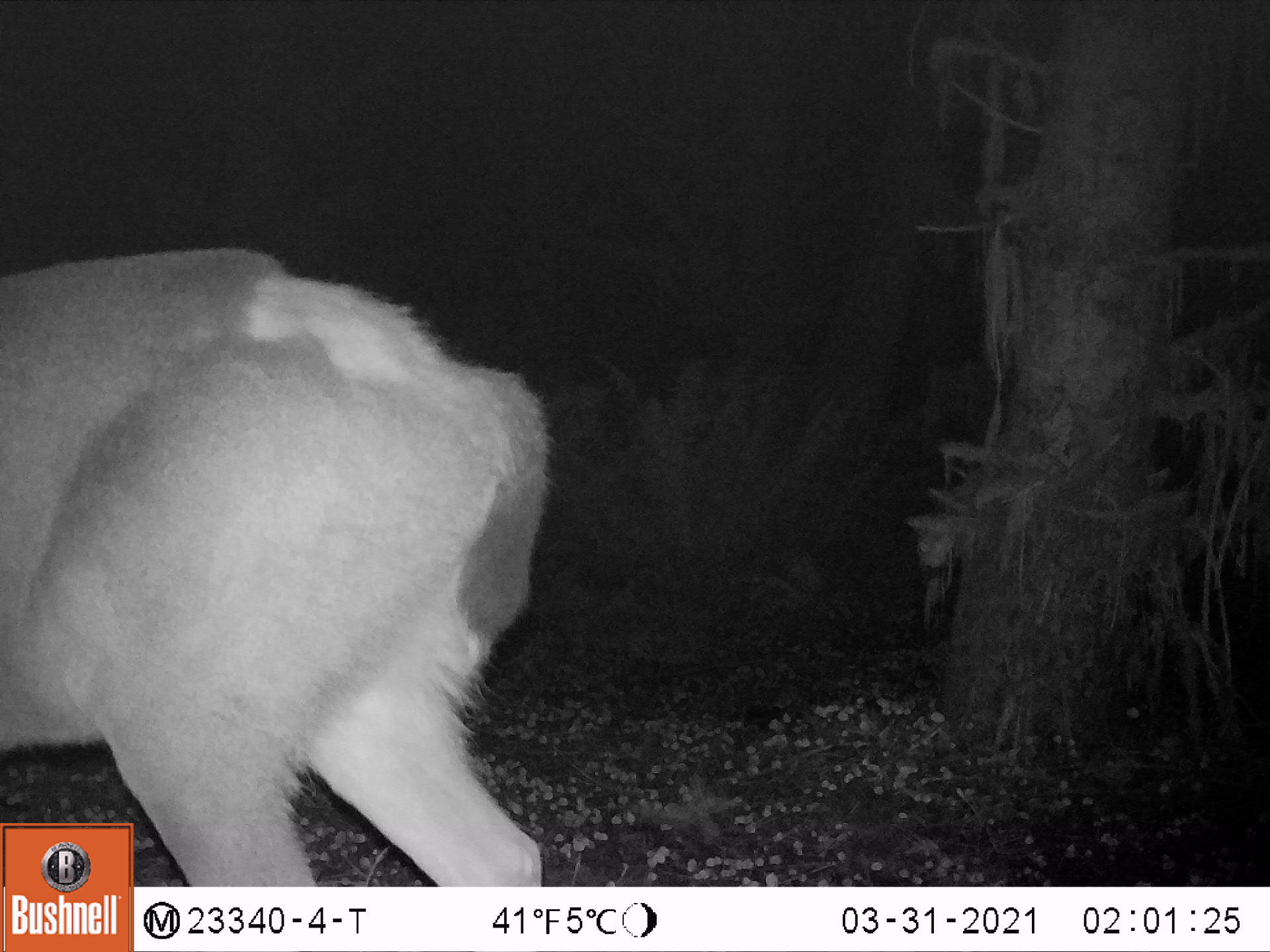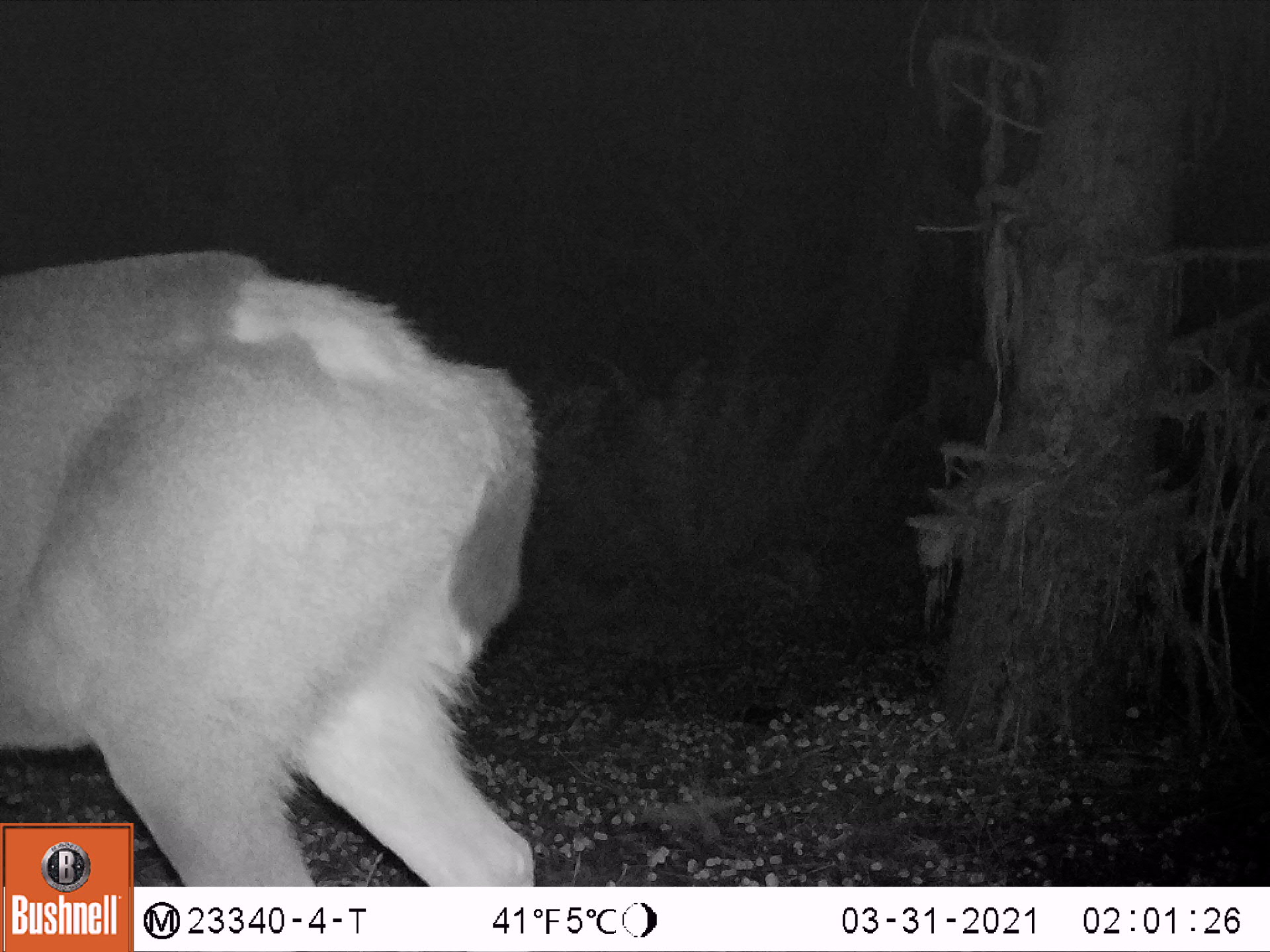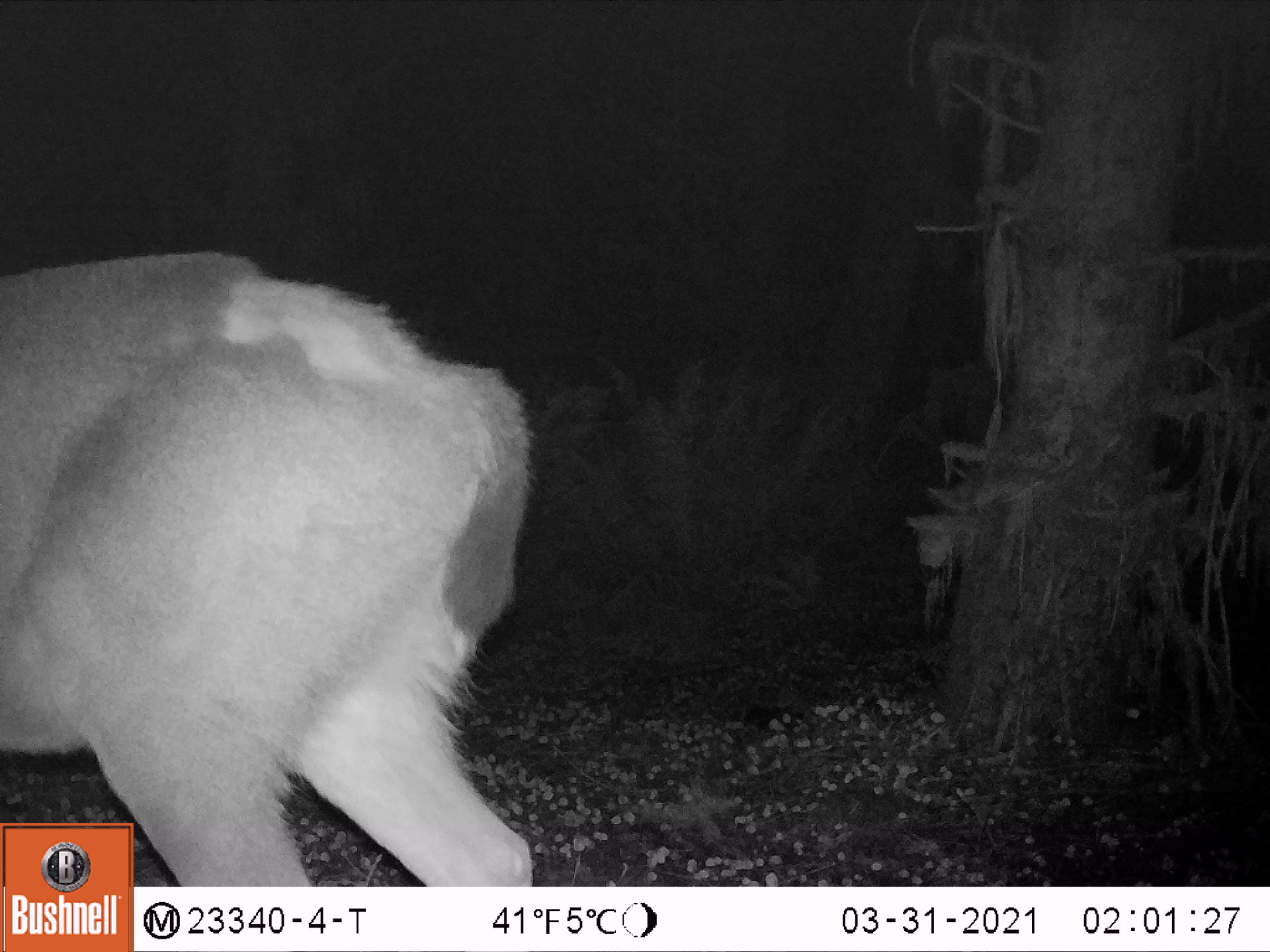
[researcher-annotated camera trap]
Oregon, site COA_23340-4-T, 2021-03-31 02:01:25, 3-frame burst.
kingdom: Animalia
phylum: Chordata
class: Mammalia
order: Artiodactyla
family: Cervidae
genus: Odocoileus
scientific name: Odocoileus hemionus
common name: black-tailed deer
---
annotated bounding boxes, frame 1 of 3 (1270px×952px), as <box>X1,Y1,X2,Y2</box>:
black-tailed deer: <box>2,246,555,819</box>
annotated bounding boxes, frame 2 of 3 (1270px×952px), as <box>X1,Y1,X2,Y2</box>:
black-tailed deer: <box>2,247,546,819</box>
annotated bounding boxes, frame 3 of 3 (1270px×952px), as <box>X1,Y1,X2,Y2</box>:
black-tailed deer: <box>2,243,541,819</box>